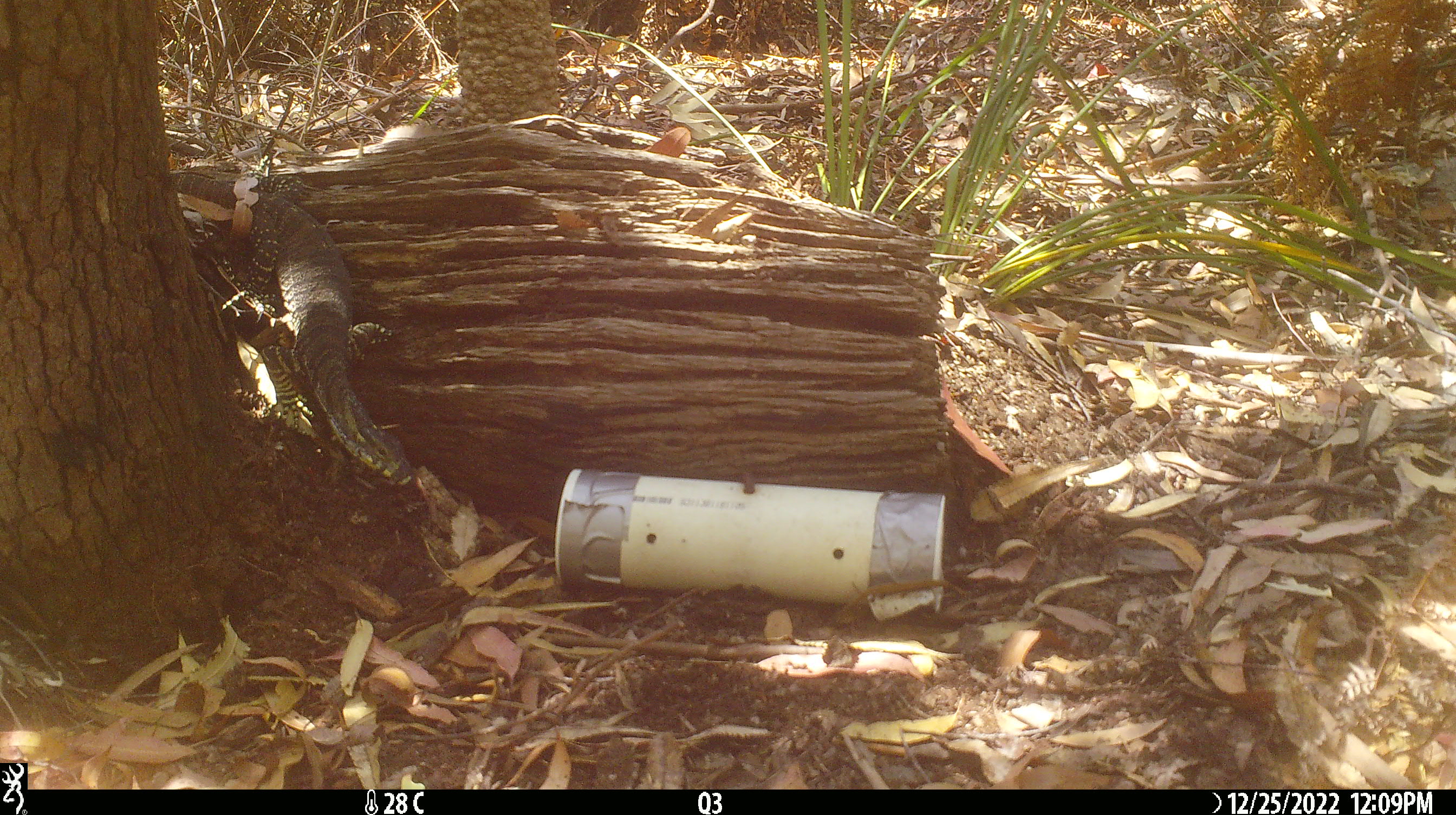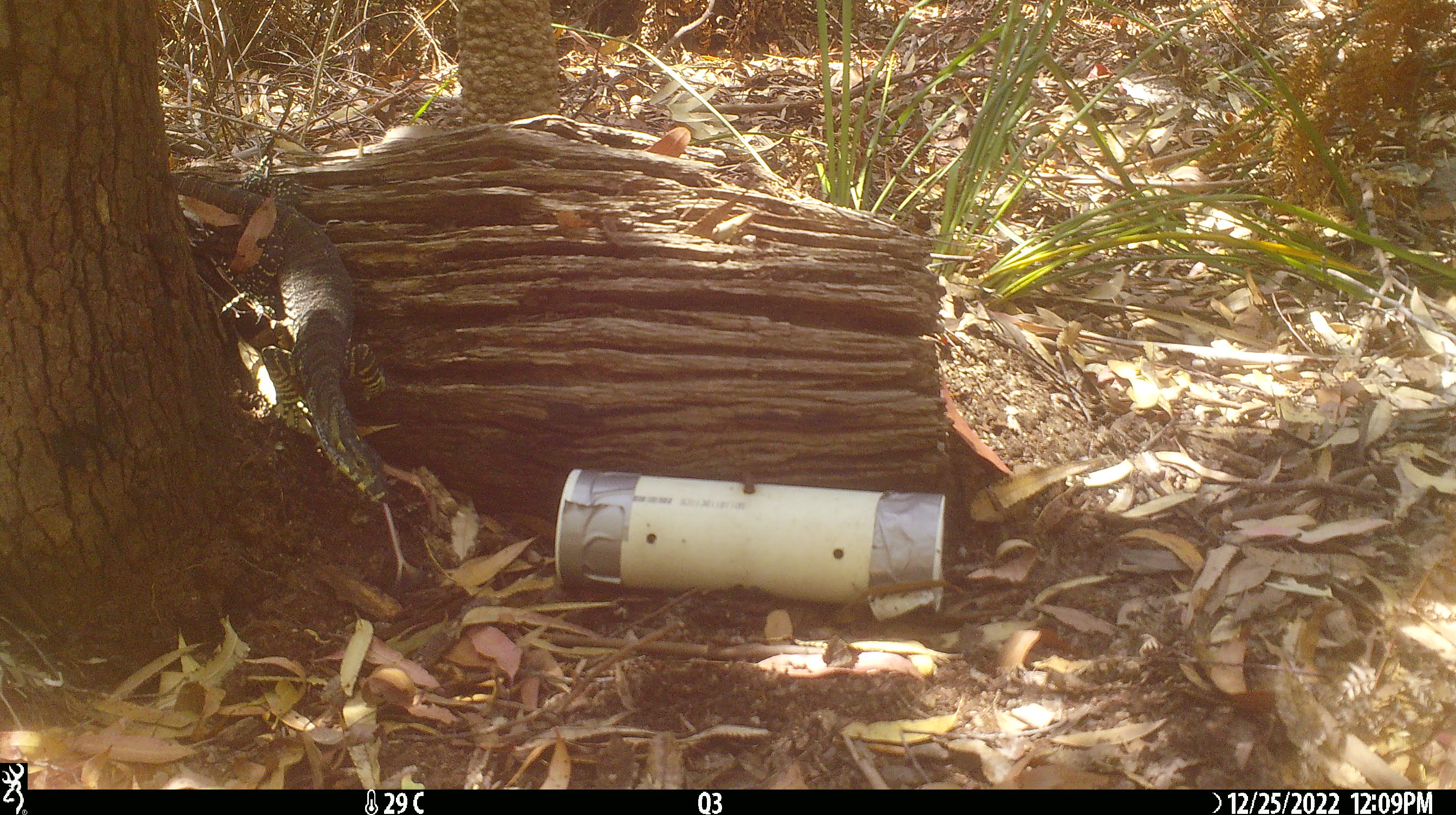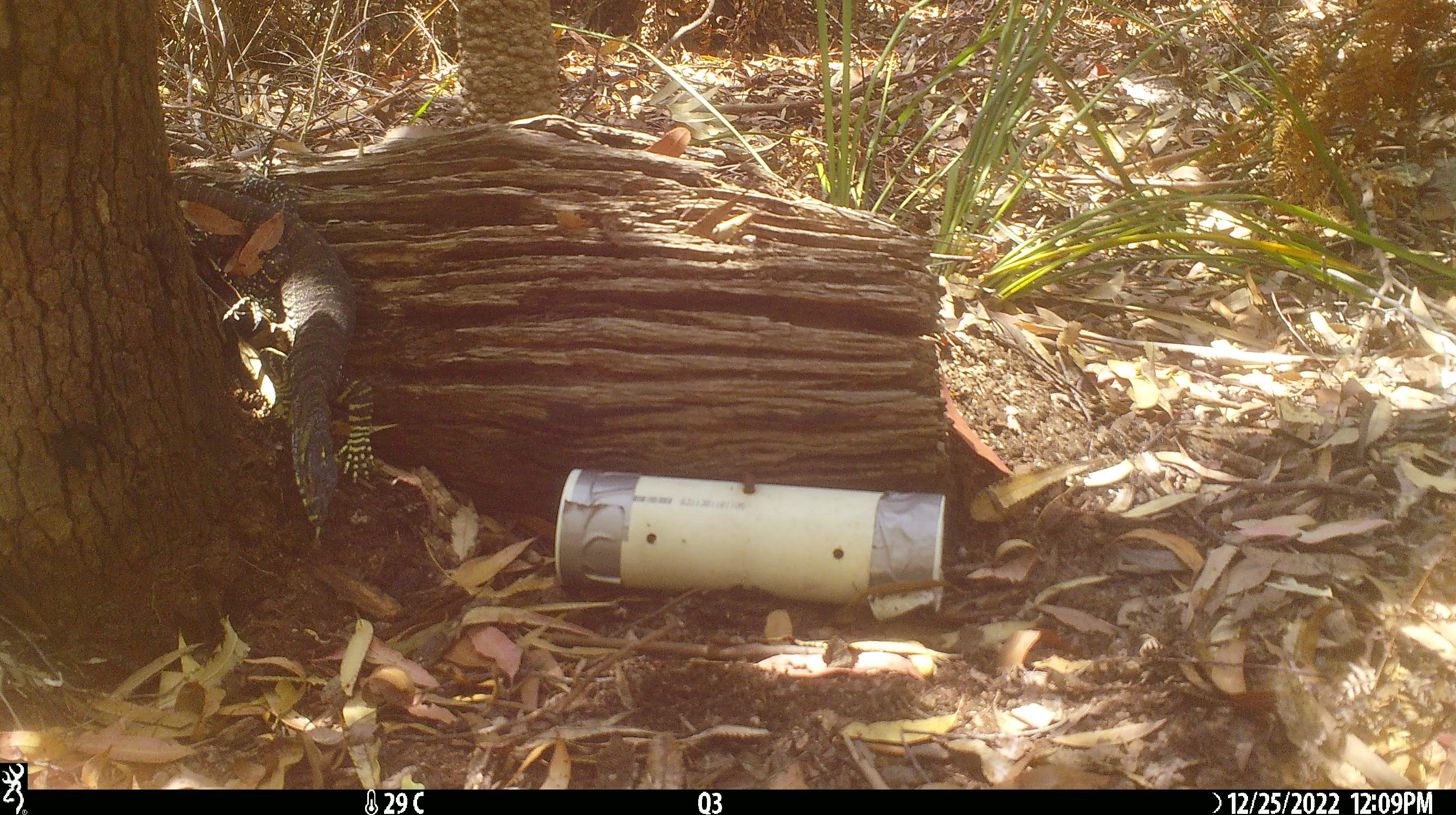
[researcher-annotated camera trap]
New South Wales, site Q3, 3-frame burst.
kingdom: Animalia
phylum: Chordata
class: Reptilia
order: Squamata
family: Varanidae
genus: Varanus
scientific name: Varanus varius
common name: lace monitor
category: goanna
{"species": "goanna (lace monitor) (Varanus varius)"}